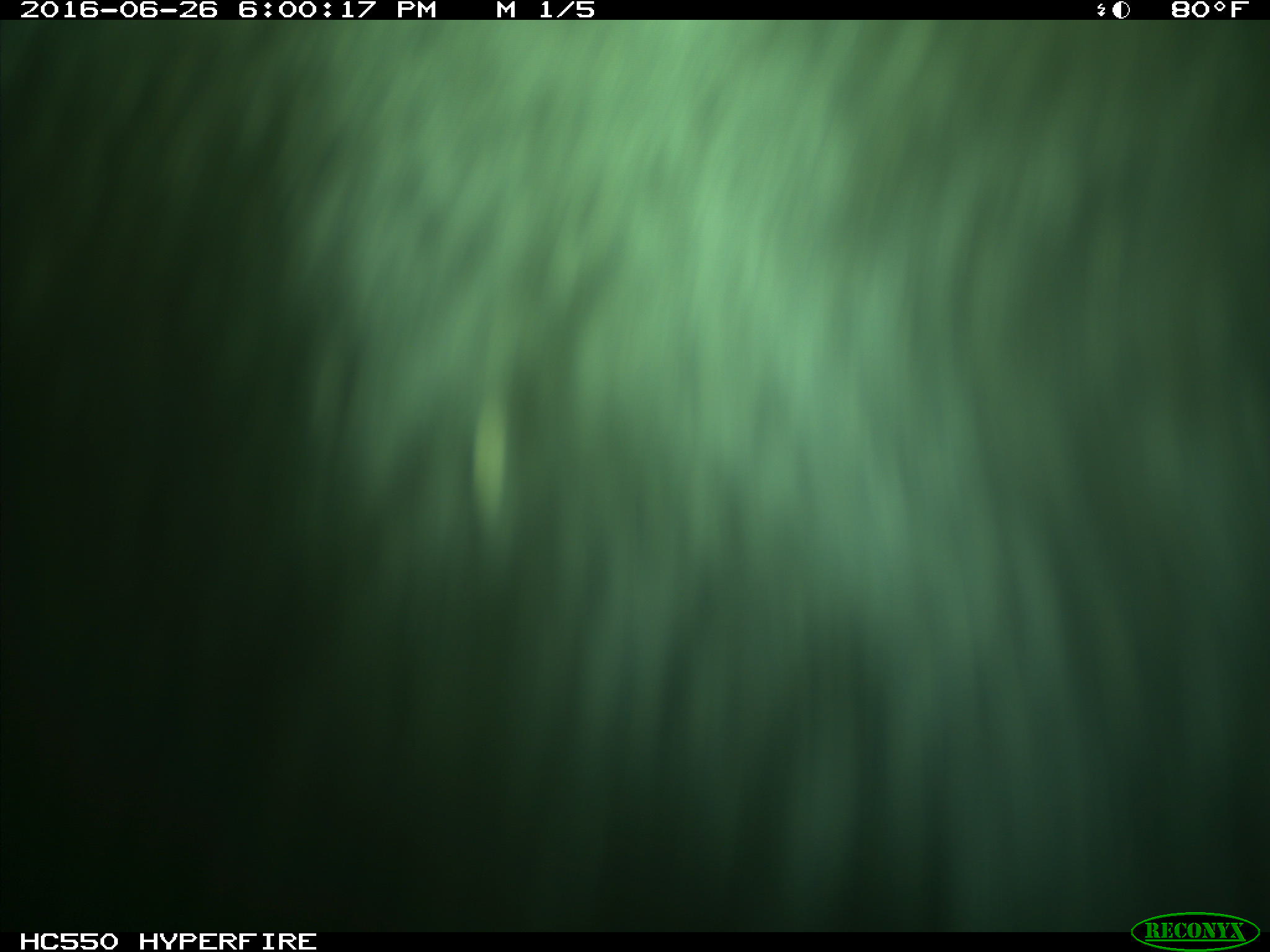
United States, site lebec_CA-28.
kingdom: Animalia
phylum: Chordata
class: Mammalia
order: Artiodactyla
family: Bovidae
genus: Bos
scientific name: Bos taurus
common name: domestic cow